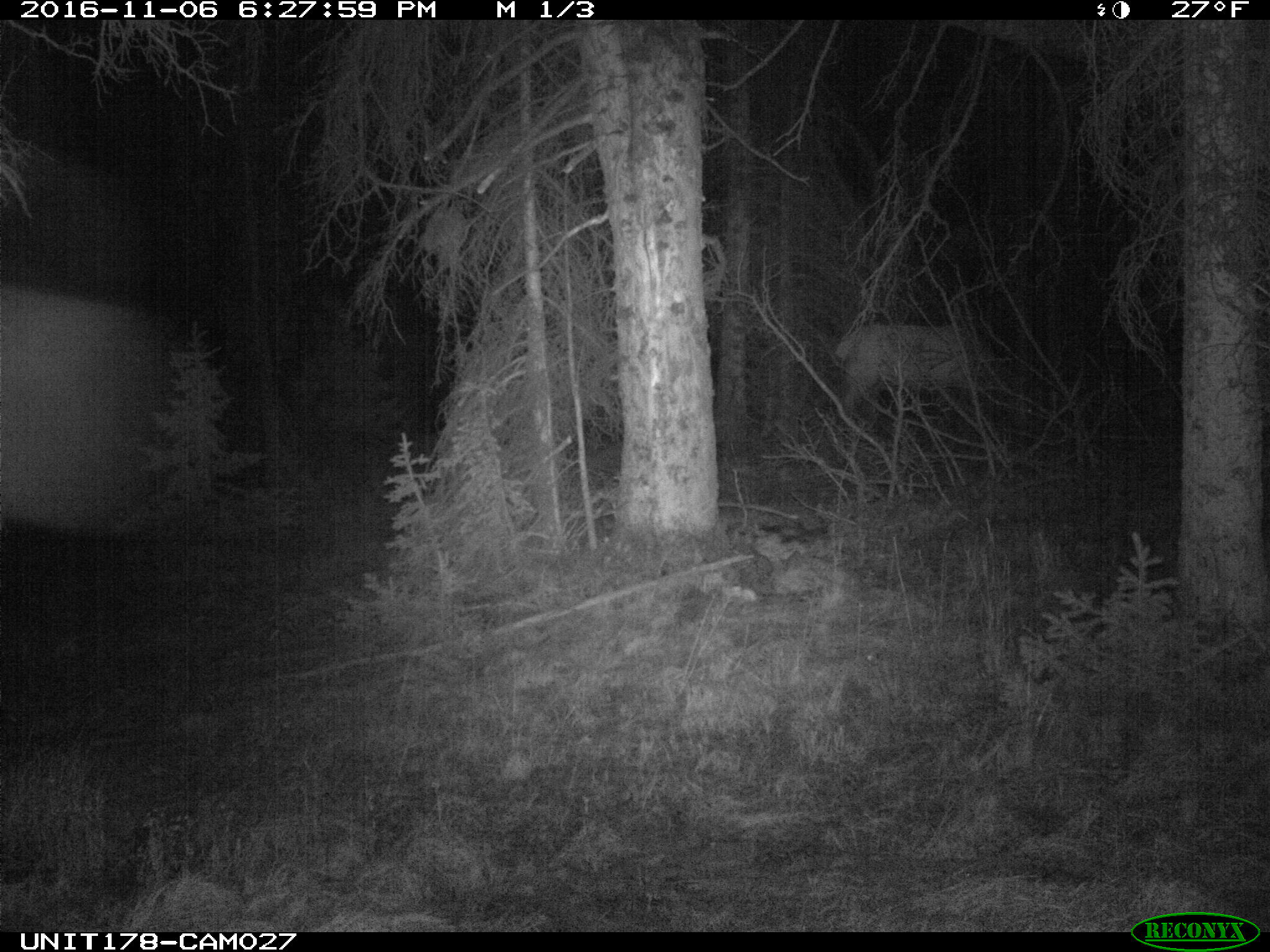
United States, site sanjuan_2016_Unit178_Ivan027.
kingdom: Animalia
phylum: Chordata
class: Mammalia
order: Artiodactyla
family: Cervidae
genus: Cervus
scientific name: Cervus elaphus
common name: red deer